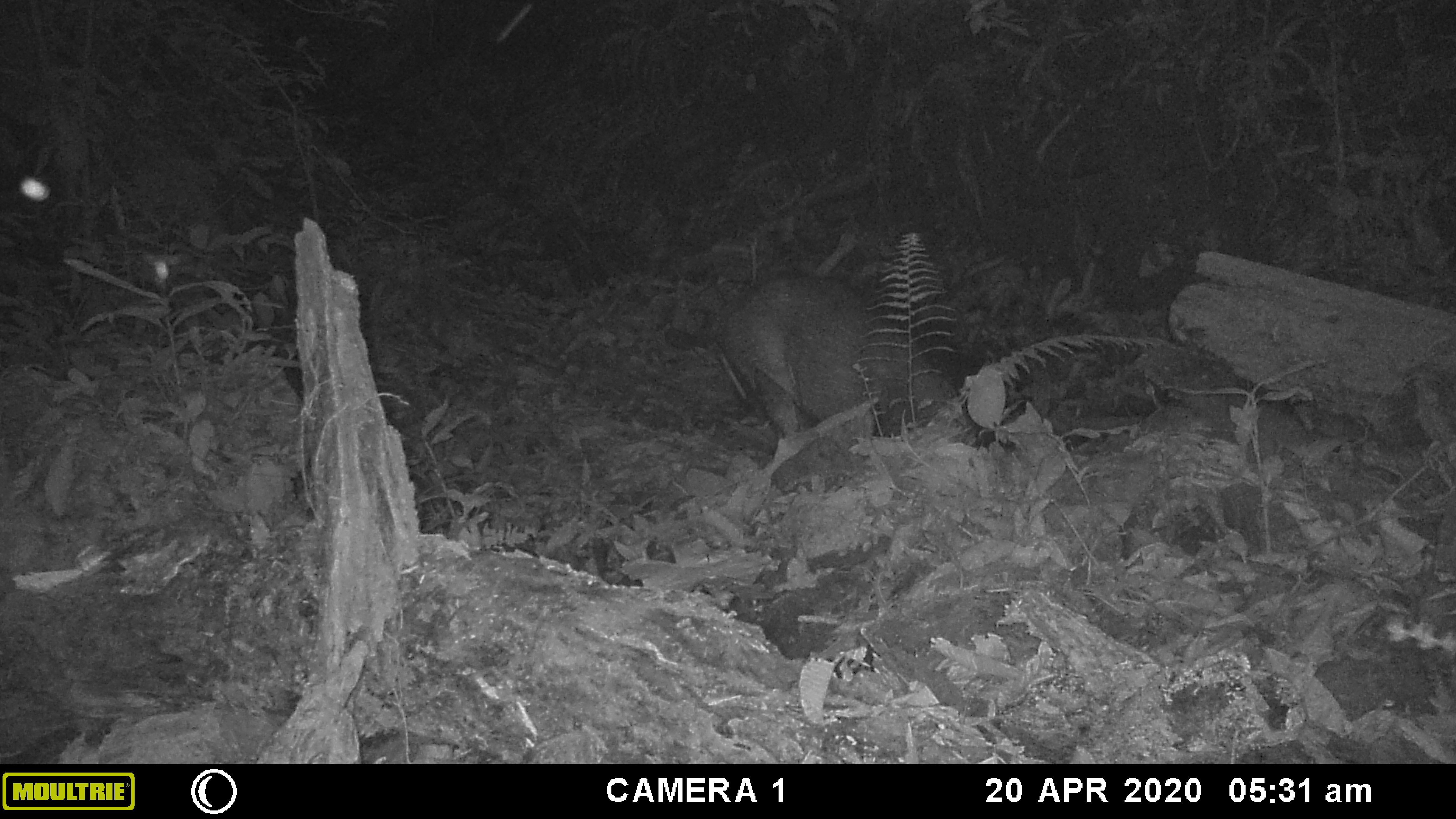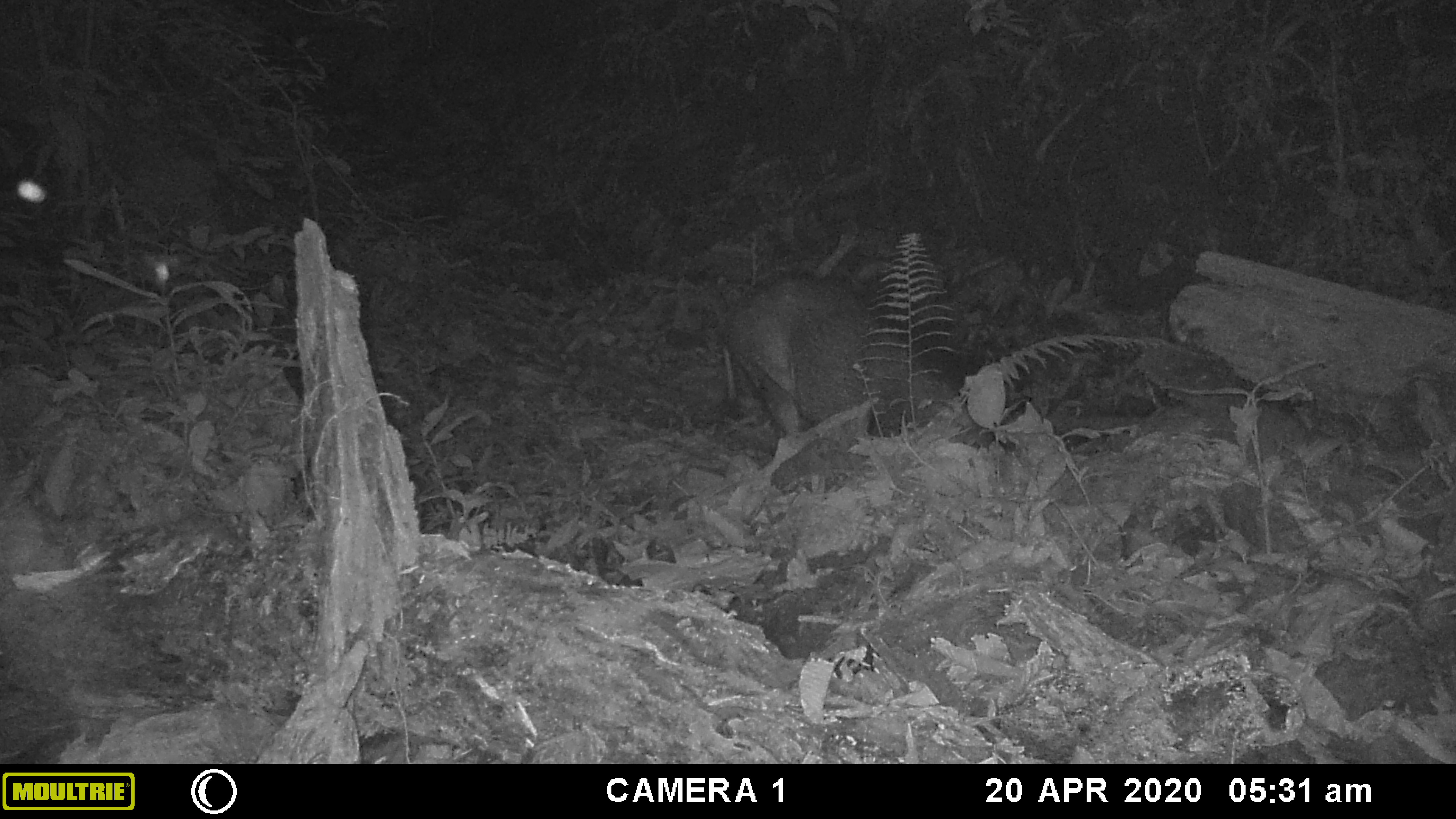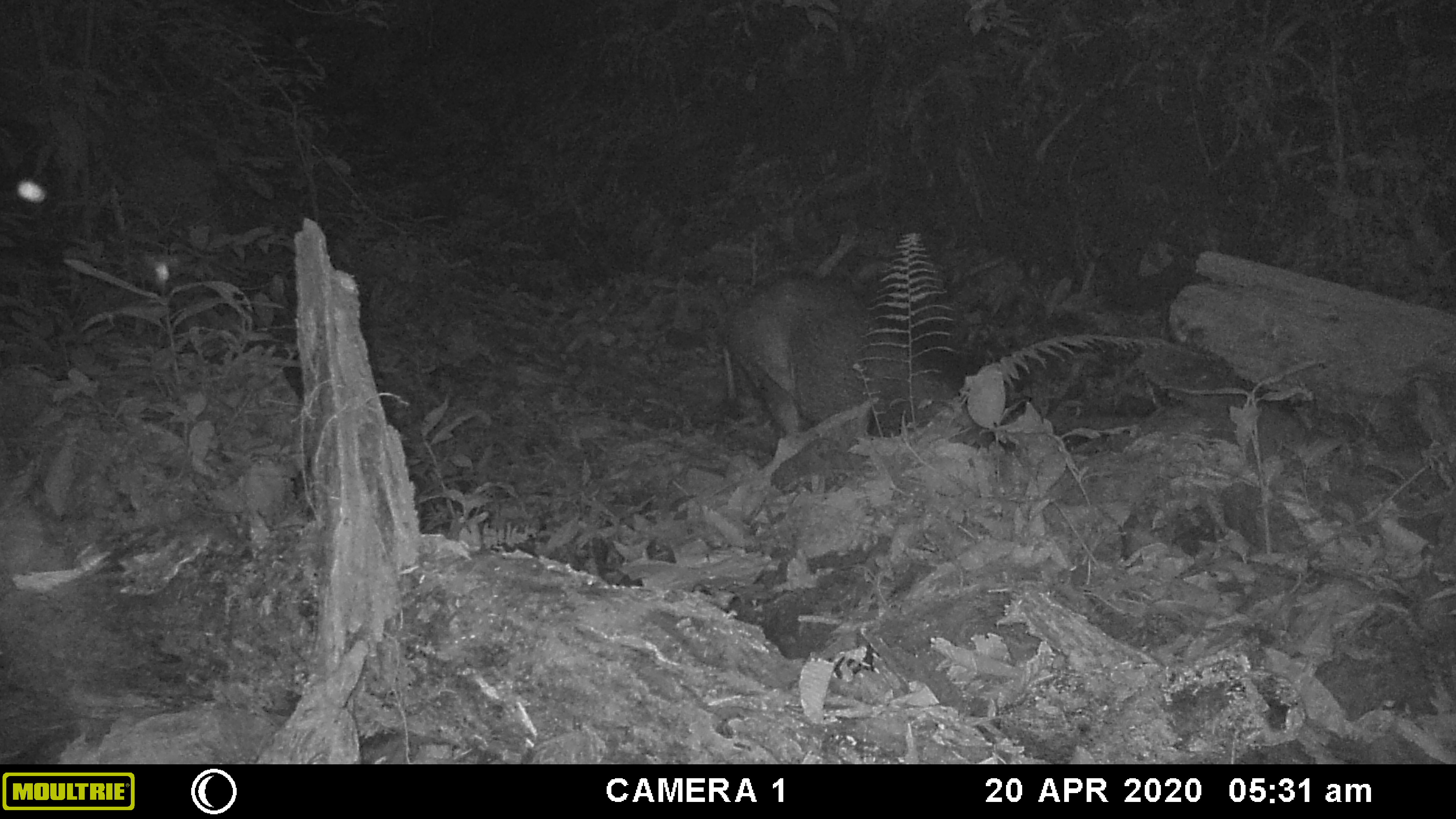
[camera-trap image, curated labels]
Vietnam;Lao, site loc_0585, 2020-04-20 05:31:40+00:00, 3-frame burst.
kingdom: Animalia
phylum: Chordata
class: Mammalia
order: Artiodactyla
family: Suidae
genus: Sus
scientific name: Sus scrofa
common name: eurasian wild pig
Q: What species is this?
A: Eurasian wild pig (Sus scrofa).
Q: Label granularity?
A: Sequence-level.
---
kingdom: Animalia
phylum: Arthropoda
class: Insecta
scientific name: Insecta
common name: insect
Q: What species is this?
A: Insect (Insecta).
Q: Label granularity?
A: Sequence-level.